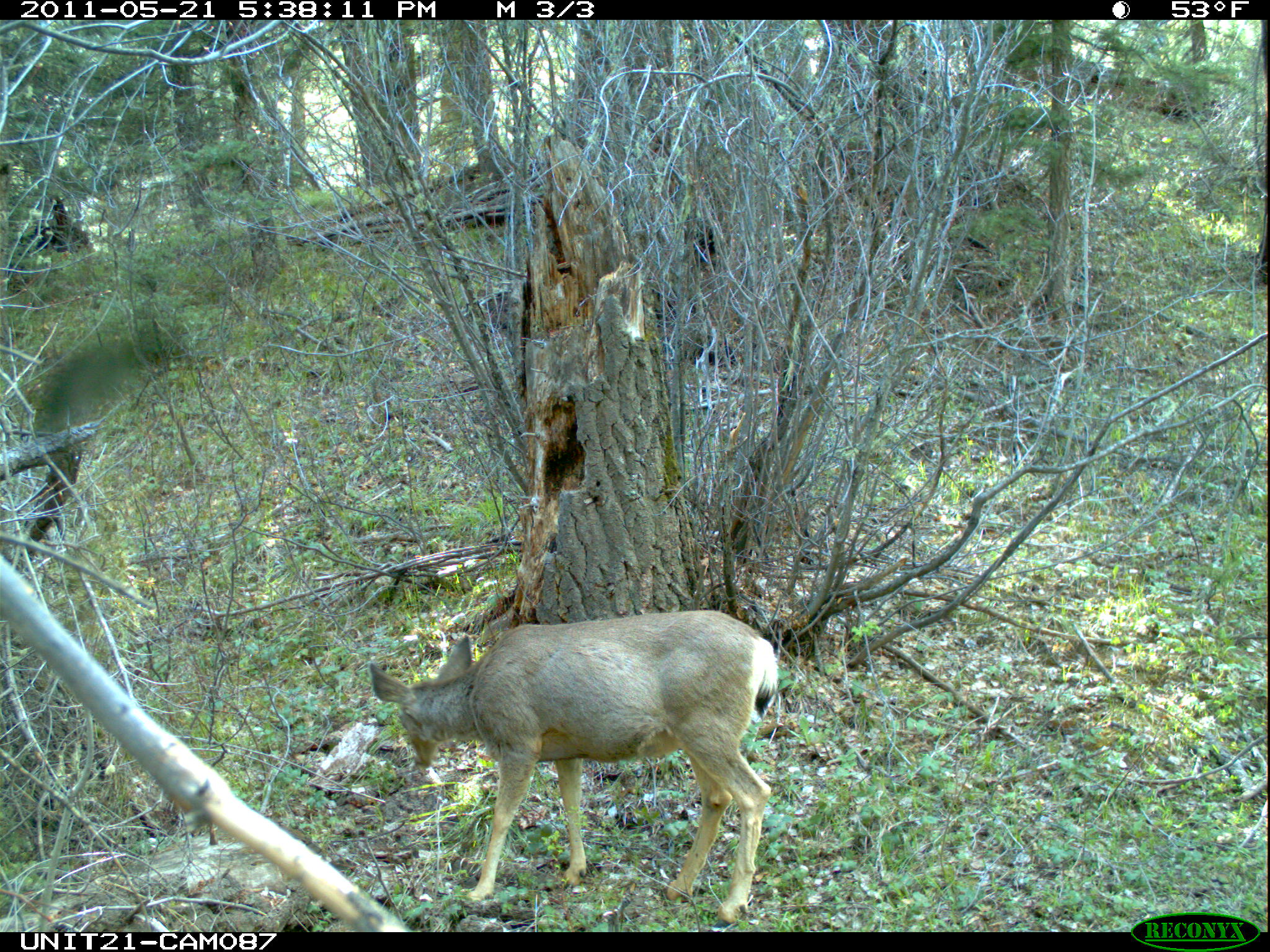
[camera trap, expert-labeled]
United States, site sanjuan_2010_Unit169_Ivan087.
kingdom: Animalia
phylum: Chordata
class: Mammalia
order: Artiodactyla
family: Cervidae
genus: Odocoileus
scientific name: Odocoileus hemionus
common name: mule deer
Odocoileus hemionus (mule deer).